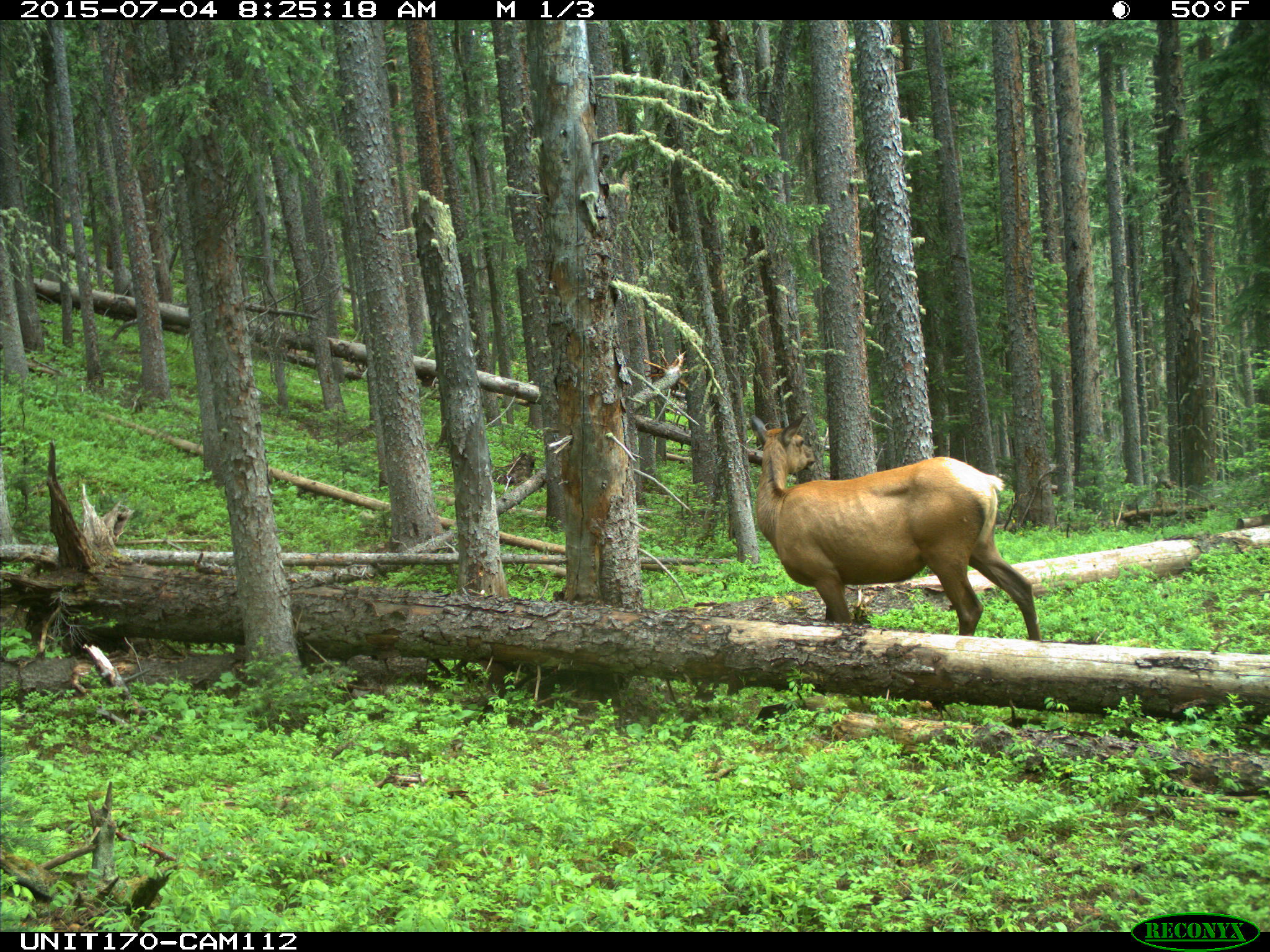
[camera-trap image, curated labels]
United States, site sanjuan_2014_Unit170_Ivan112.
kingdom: Animalia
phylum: Chordata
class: Mammalia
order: Artiodactyla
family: Cervidae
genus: Cervus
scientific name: Cervus elaphus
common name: red deer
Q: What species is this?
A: Cervus elaphus (red deer).